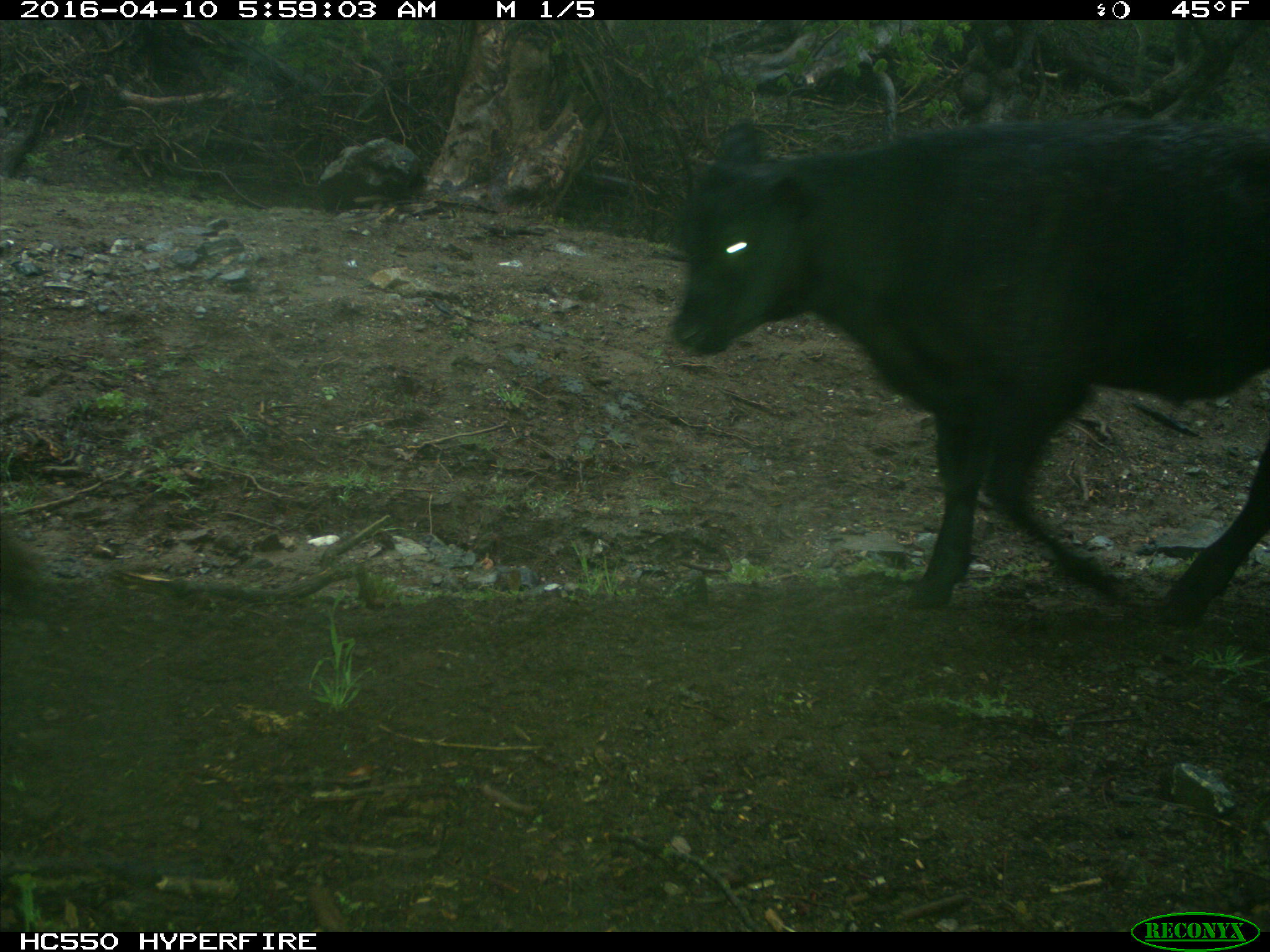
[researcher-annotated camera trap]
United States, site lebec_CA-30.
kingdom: Animalia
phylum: Chordata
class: Mammalia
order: Artiodactyla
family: Bovidae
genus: Bos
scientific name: Bos taurus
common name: domestic cow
Bos taurus (domestic cow).